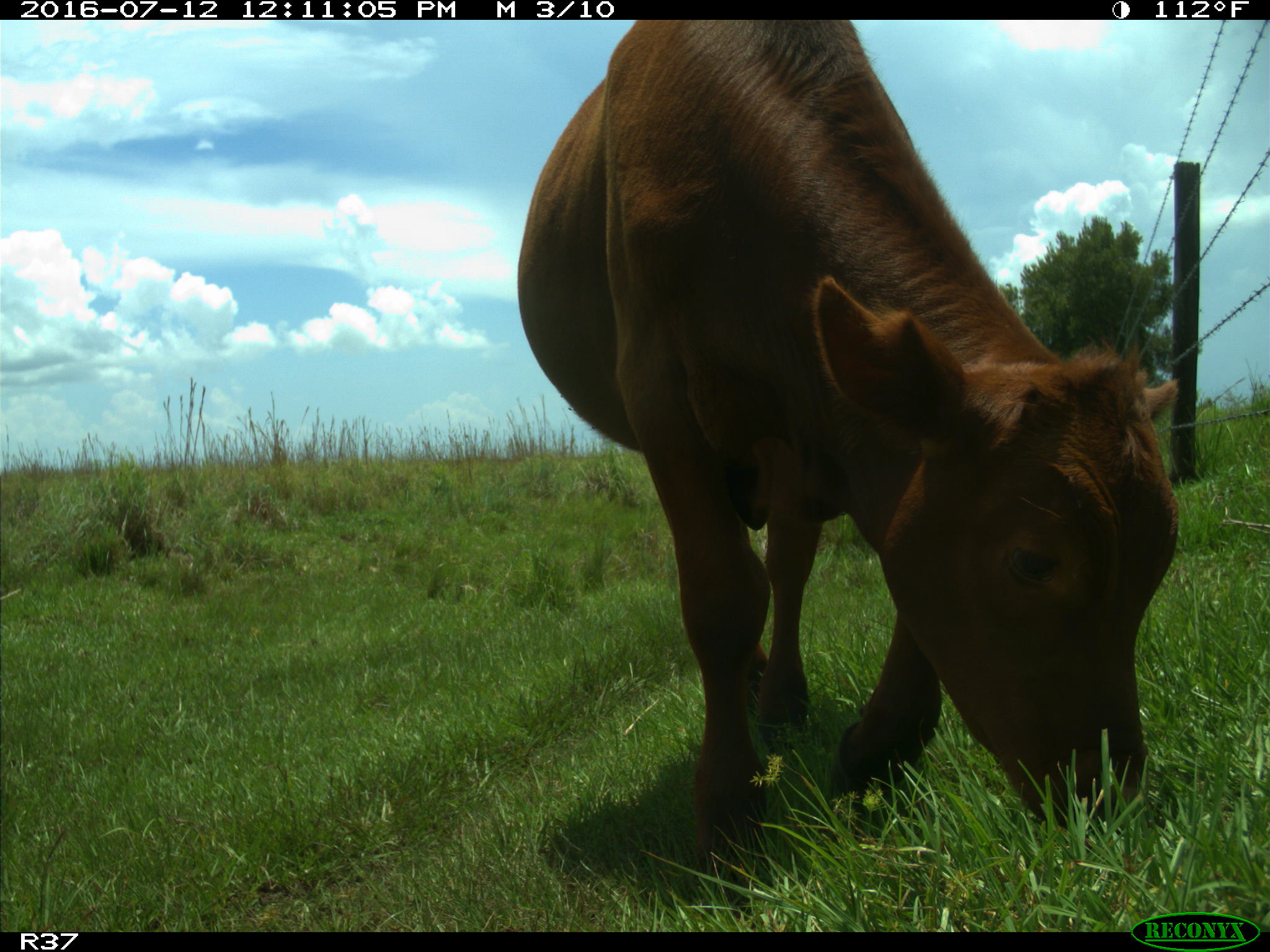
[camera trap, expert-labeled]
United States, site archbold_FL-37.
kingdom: Animalia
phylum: Chordata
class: Mammalia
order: Artiodactyla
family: Bovidae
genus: Bos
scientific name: Bos taurus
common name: domestic cow